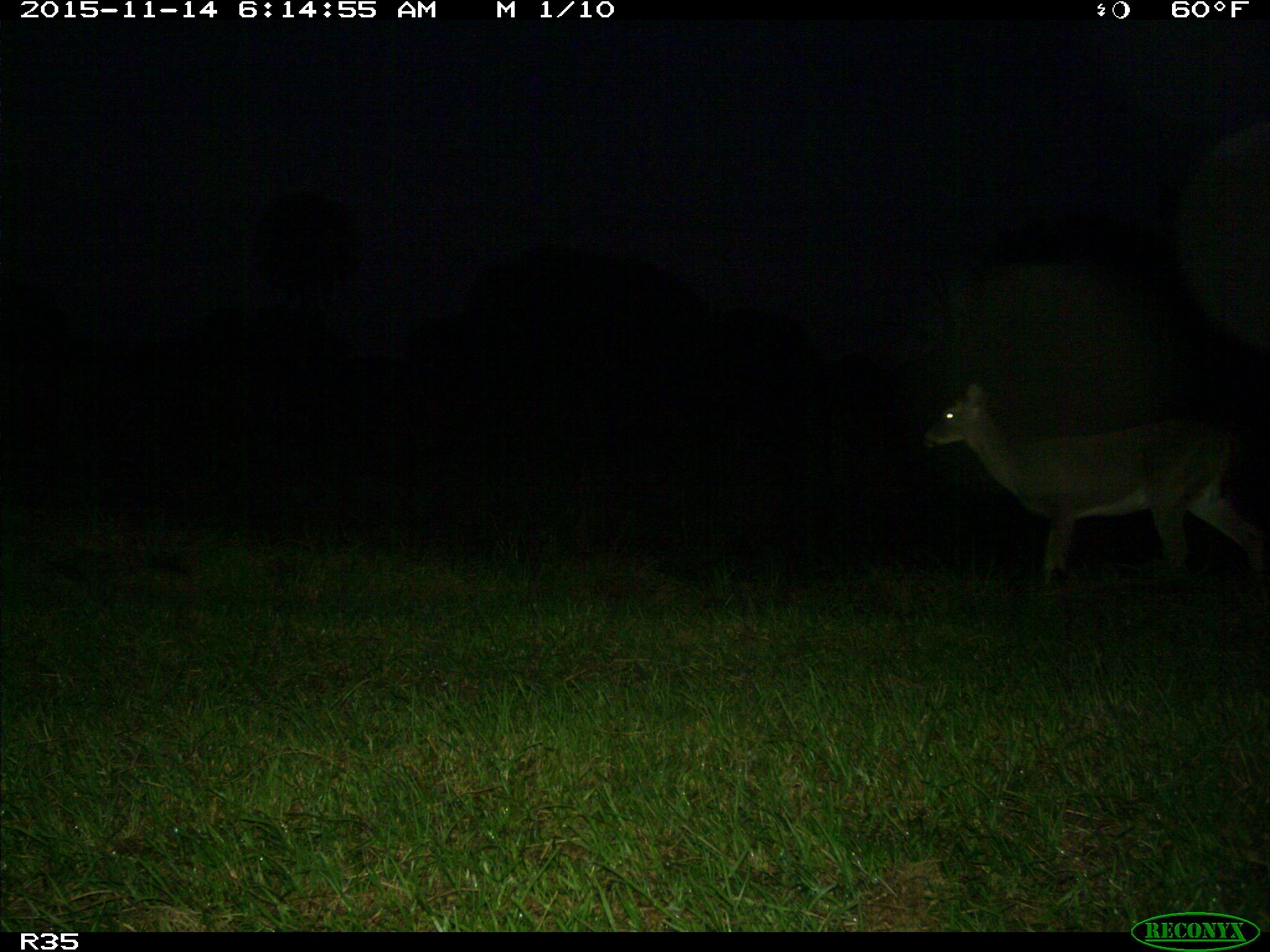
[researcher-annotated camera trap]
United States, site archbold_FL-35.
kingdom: Animalia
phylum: Chordata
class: Mammalia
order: Artiodactyla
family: Cervidae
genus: Odocoileus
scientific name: Odocoileus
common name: deer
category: unidentified deer